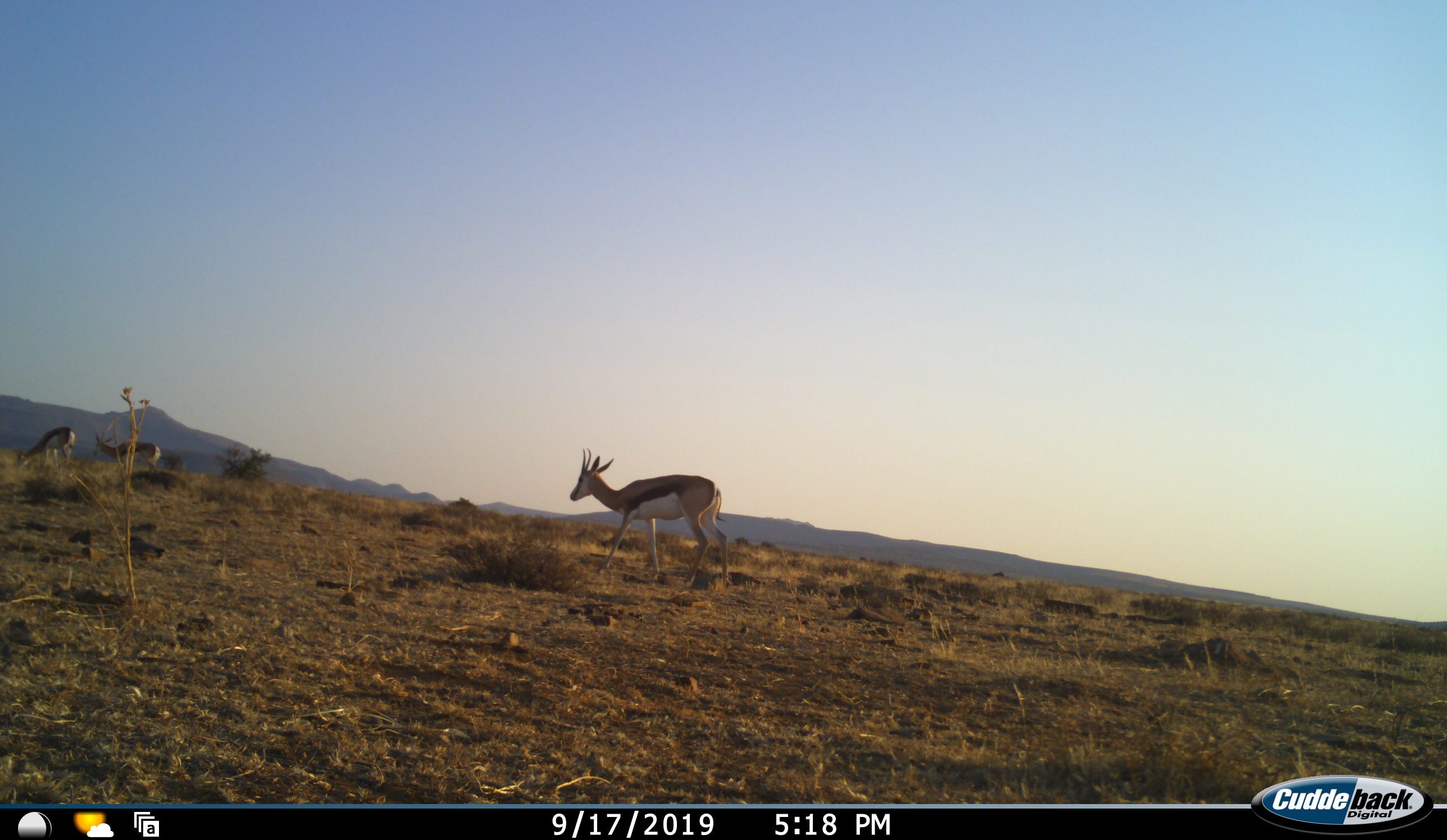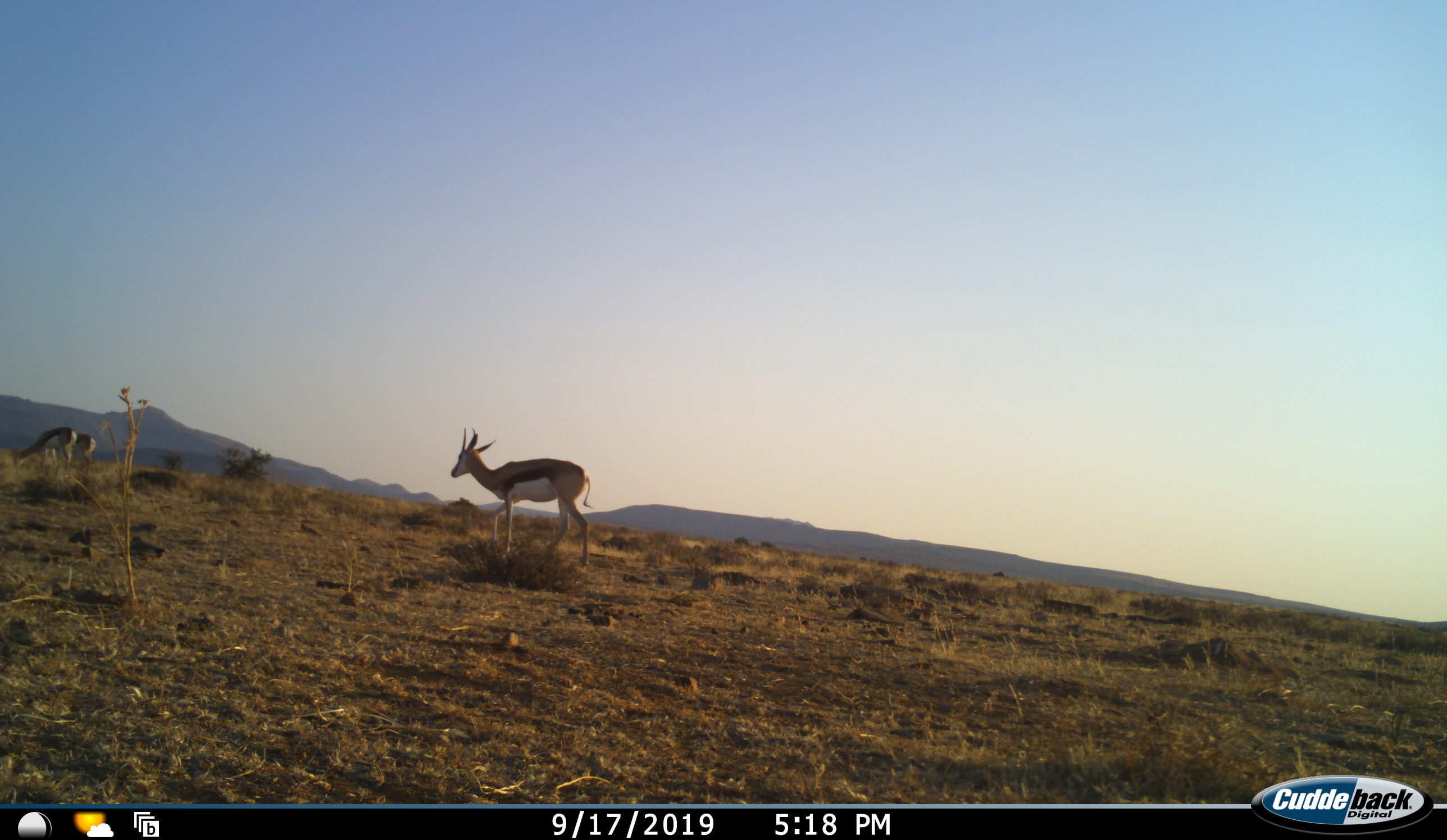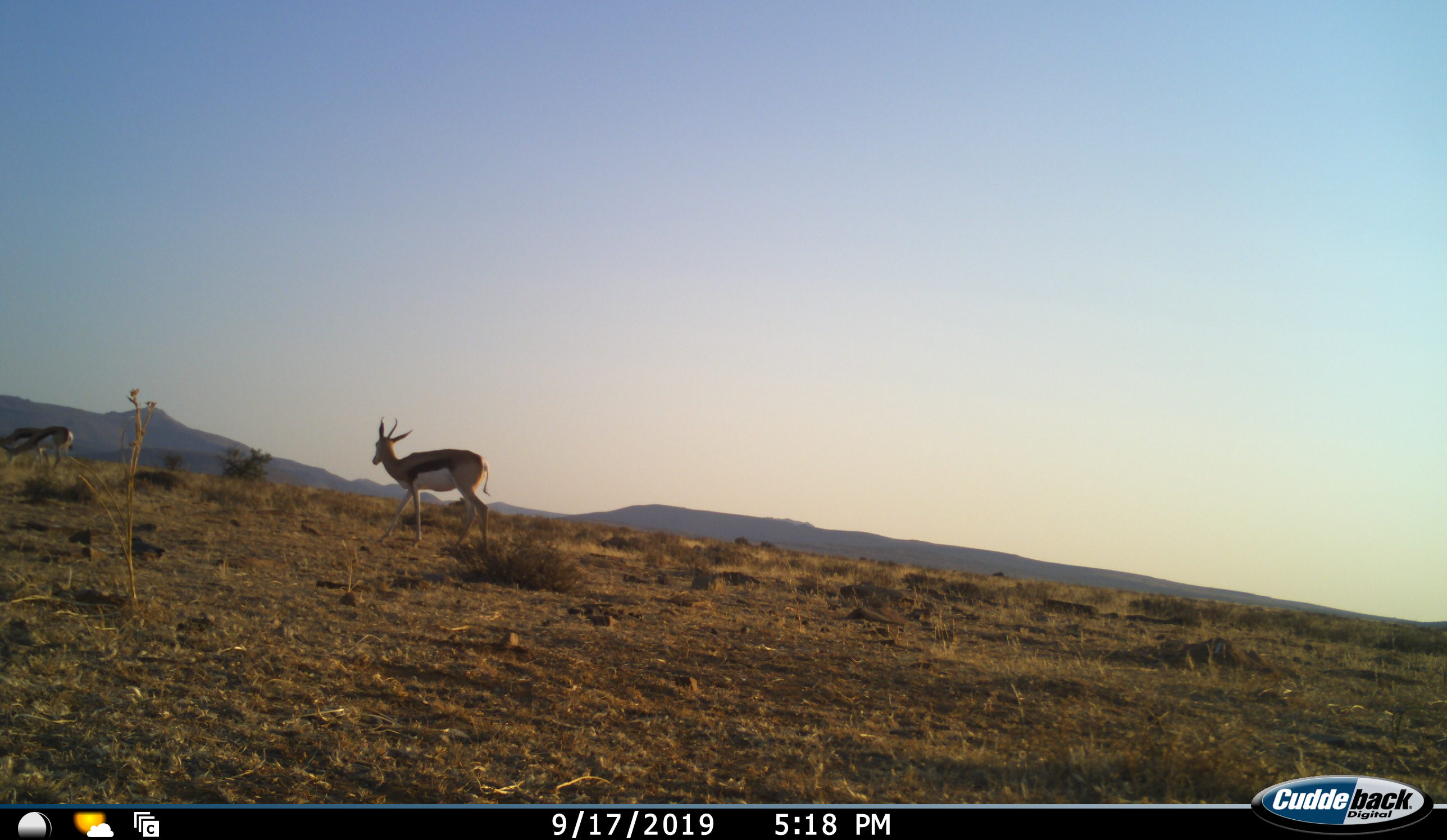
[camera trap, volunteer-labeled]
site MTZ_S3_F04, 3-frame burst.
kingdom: Animalia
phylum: Chordata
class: Mammalia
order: Artiodactyla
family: Bovidae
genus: Antidorcas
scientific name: Antidorcas marsupialis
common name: springbok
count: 3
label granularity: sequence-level